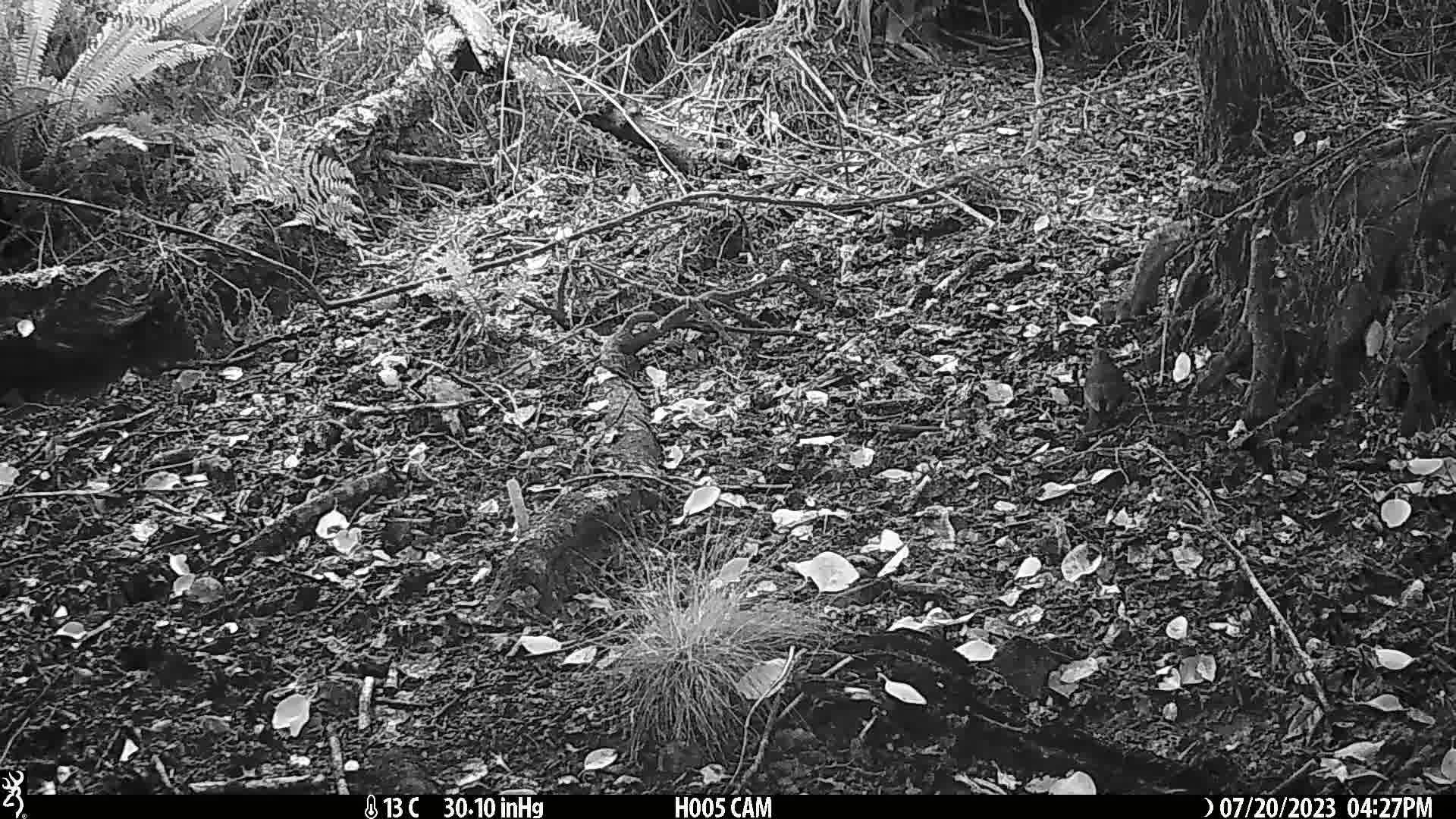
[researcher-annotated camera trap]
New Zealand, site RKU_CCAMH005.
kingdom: Animalia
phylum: Chordata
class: Aves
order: Passeriformes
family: Turdidae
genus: Turdus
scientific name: Turdus merula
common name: eurasian blackbird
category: blackbird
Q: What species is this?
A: Blackbird (eurasian blackbird) (Turdus merula).